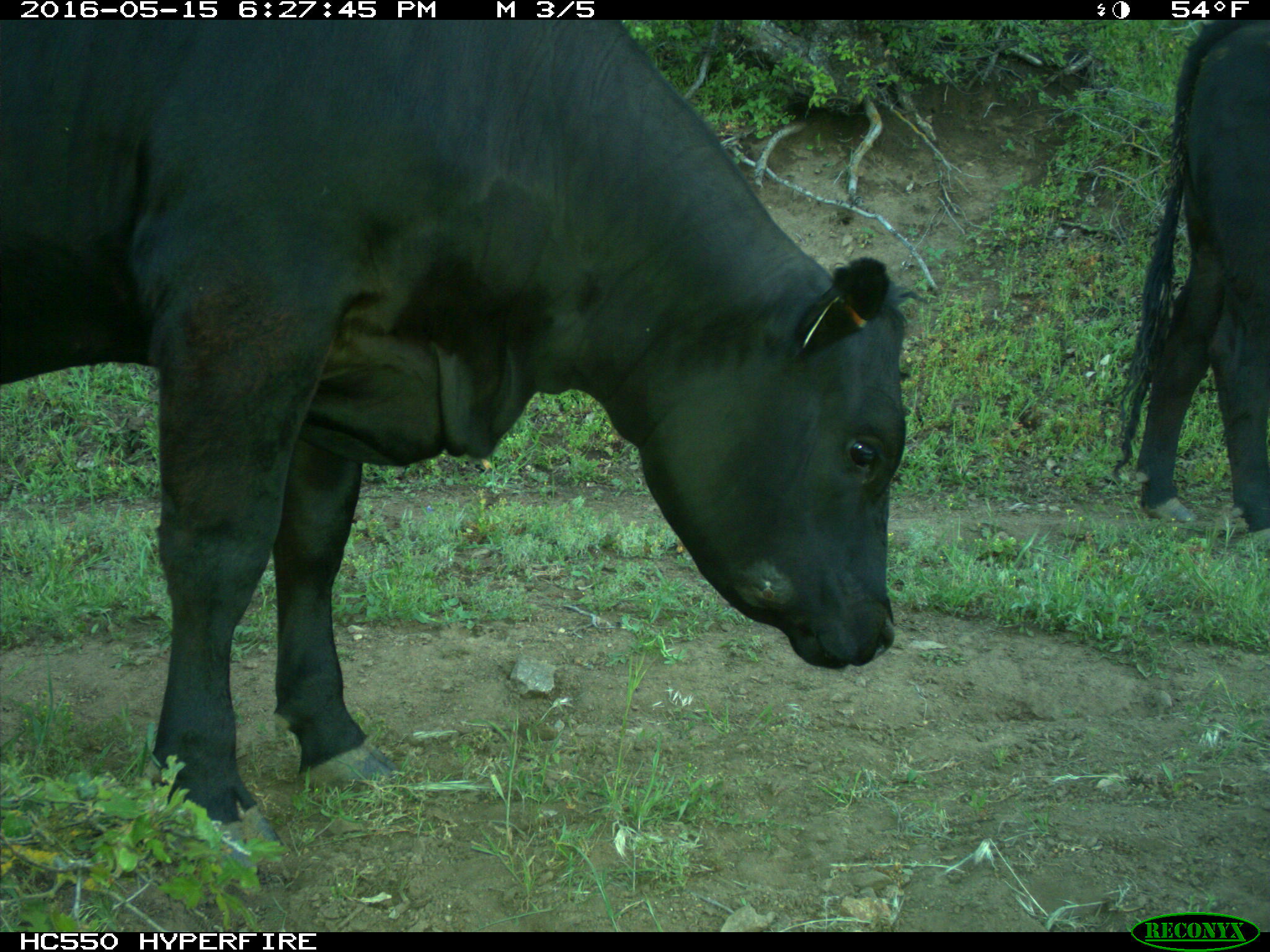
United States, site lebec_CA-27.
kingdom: Animalia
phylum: Chordata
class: Mammalia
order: Artiodactyla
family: Bovidae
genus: Bos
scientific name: Bos taurus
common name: domestic cow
Bos taurus (domestic cow).